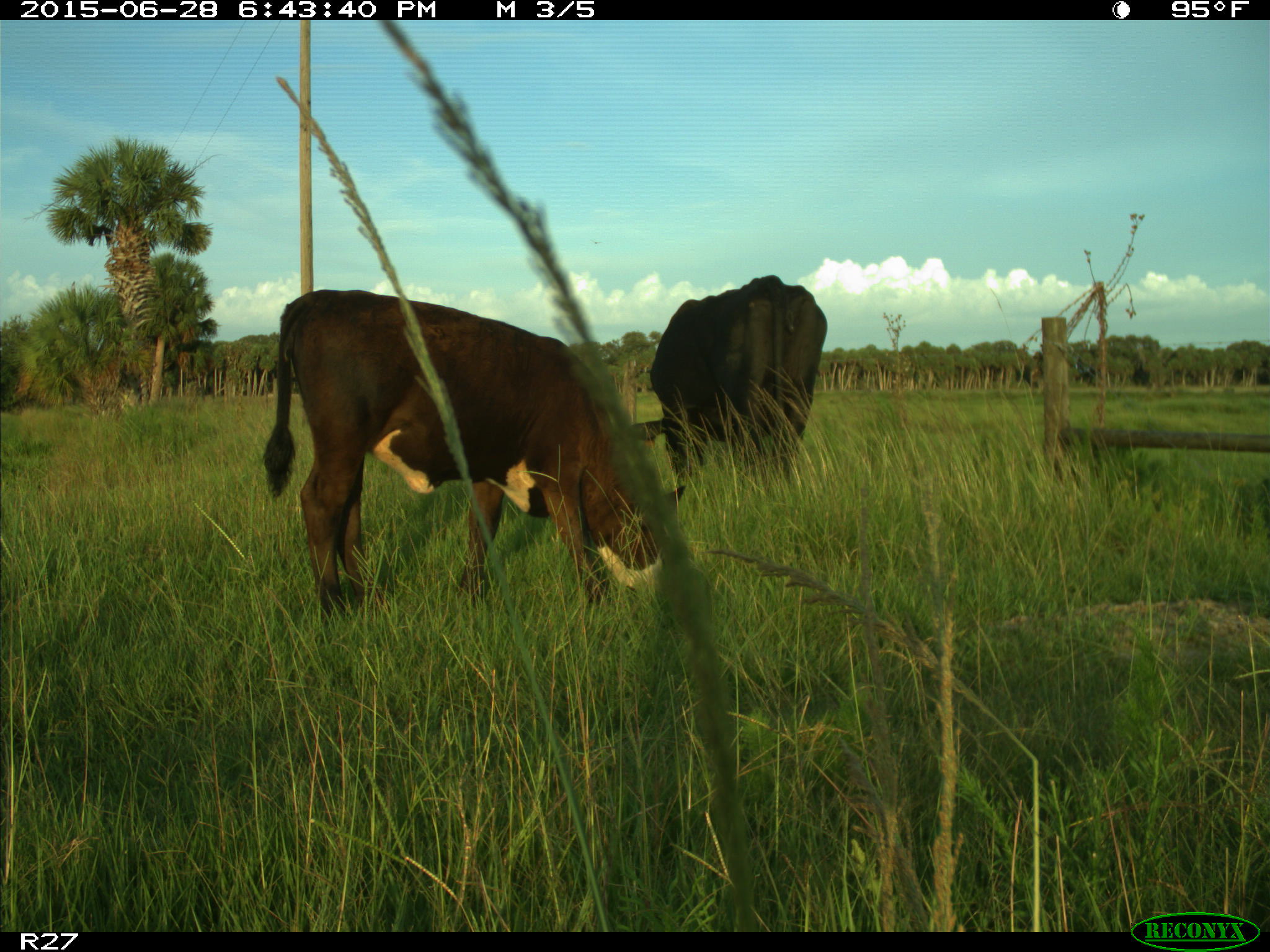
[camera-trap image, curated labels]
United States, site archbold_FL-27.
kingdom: Animalia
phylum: Chordata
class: Mammalia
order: Artiodactyla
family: Bovidae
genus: Bos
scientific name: Bos taurus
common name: domestic cow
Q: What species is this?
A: Bos taurus (domestic cow).